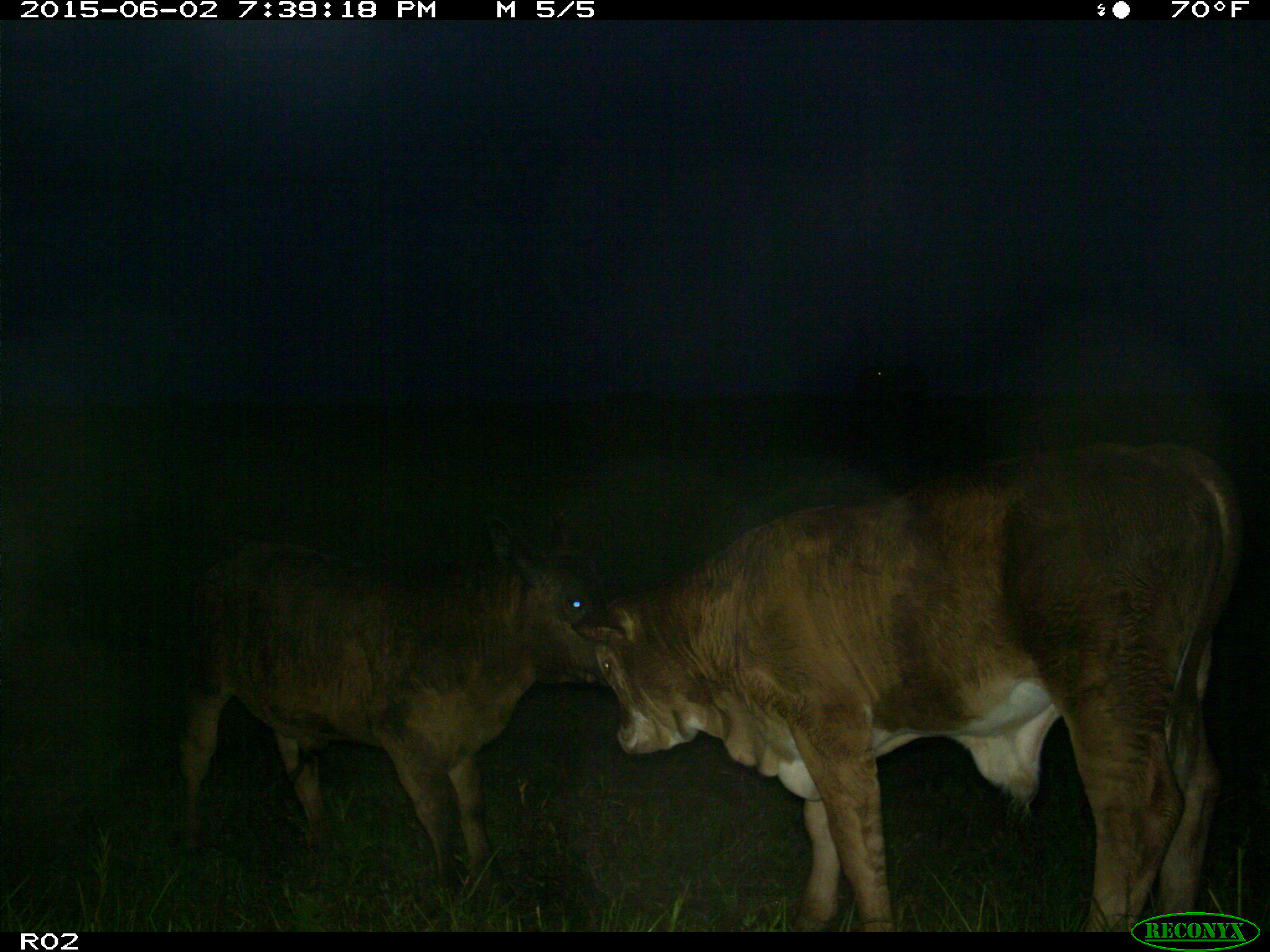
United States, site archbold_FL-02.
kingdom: Animalia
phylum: Chordata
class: Mammalia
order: Artiodactyla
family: Bovidae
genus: Bos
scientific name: Bos taurus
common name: domestic cow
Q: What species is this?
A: Bos taurus (domestic cow).